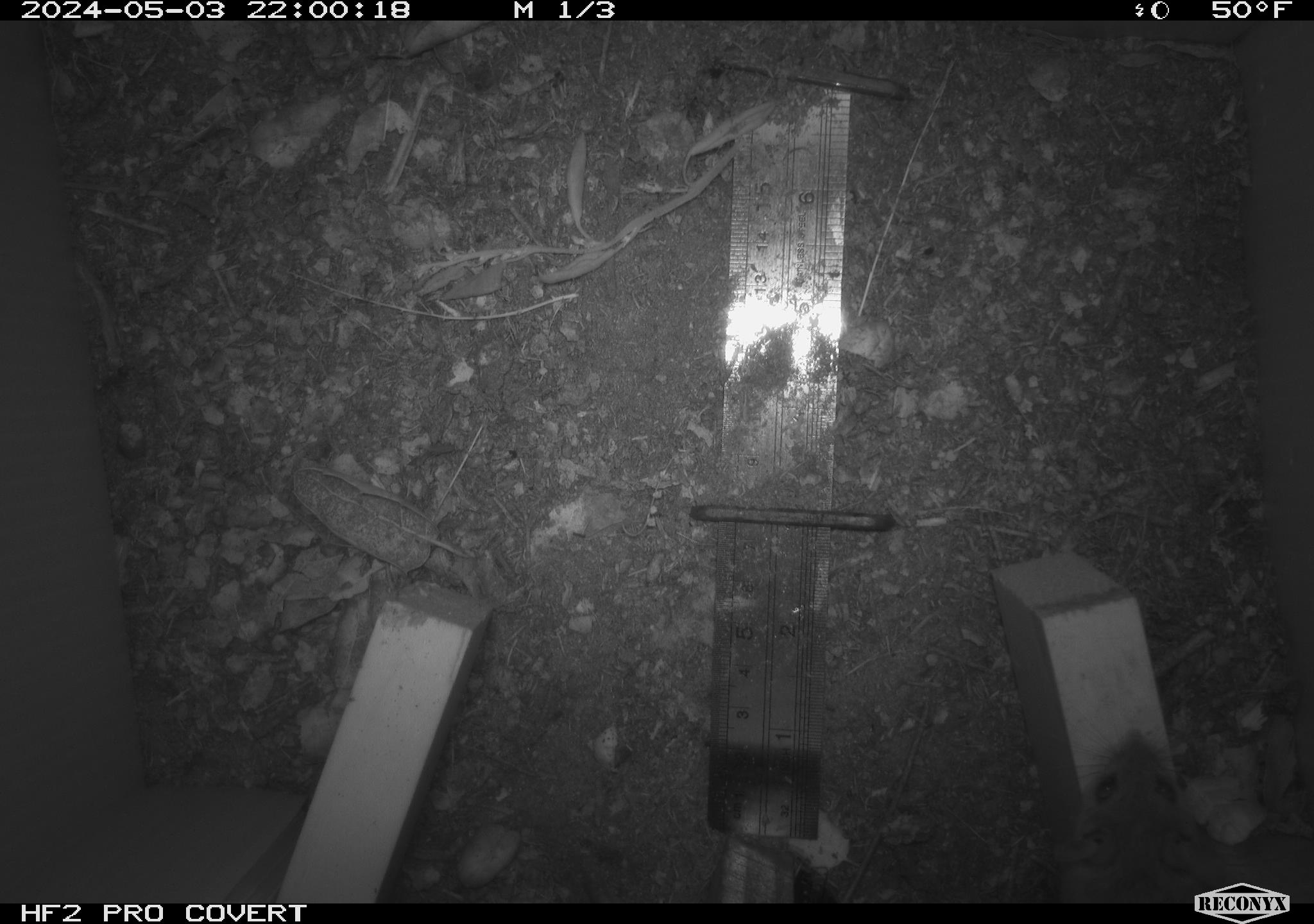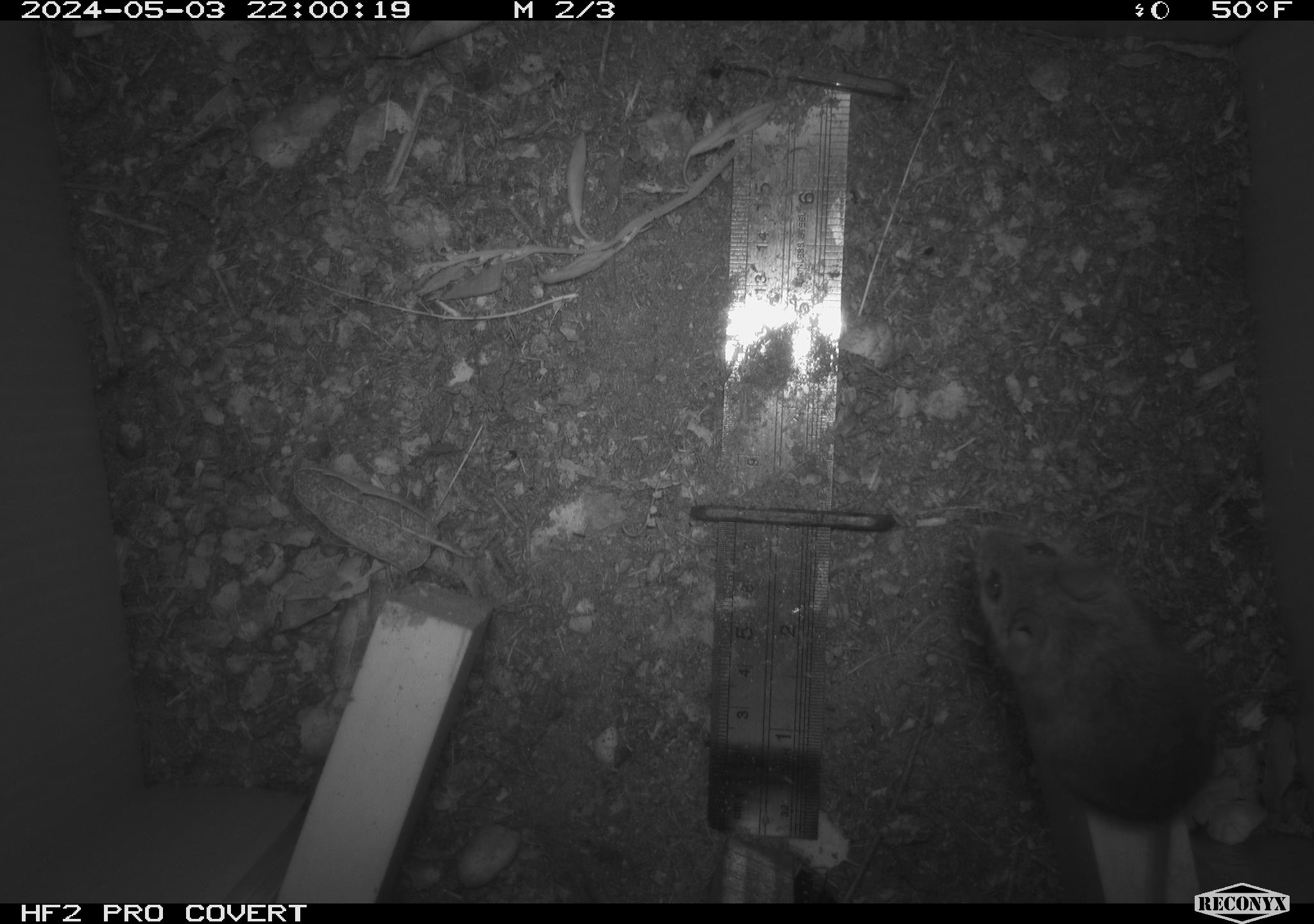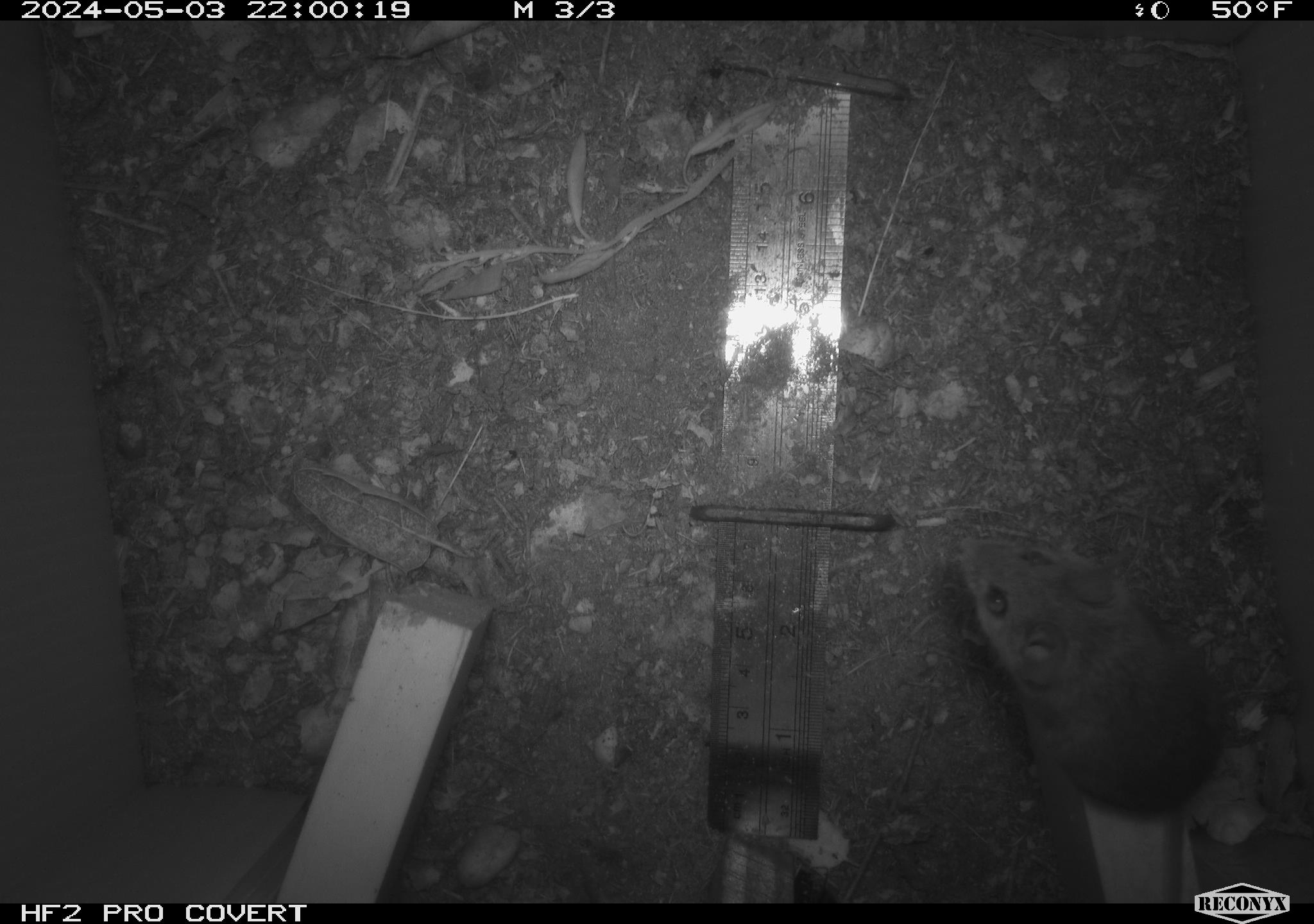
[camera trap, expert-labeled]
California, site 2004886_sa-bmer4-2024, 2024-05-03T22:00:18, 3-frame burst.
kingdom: Animalia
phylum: Chordata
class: Mammalia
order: Rodentia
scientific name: Rodentia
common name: mouse species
Mouse species (Rodentia).